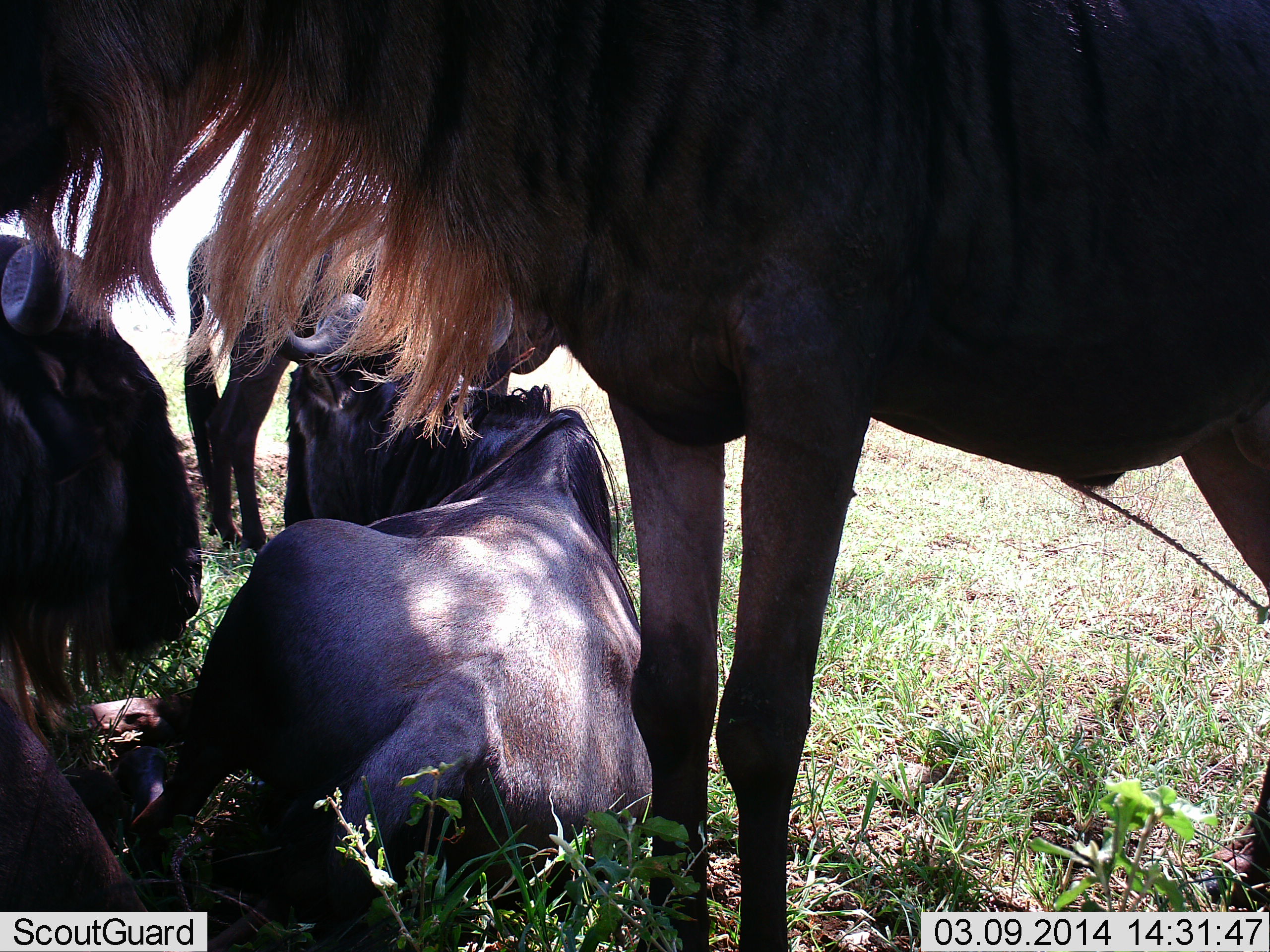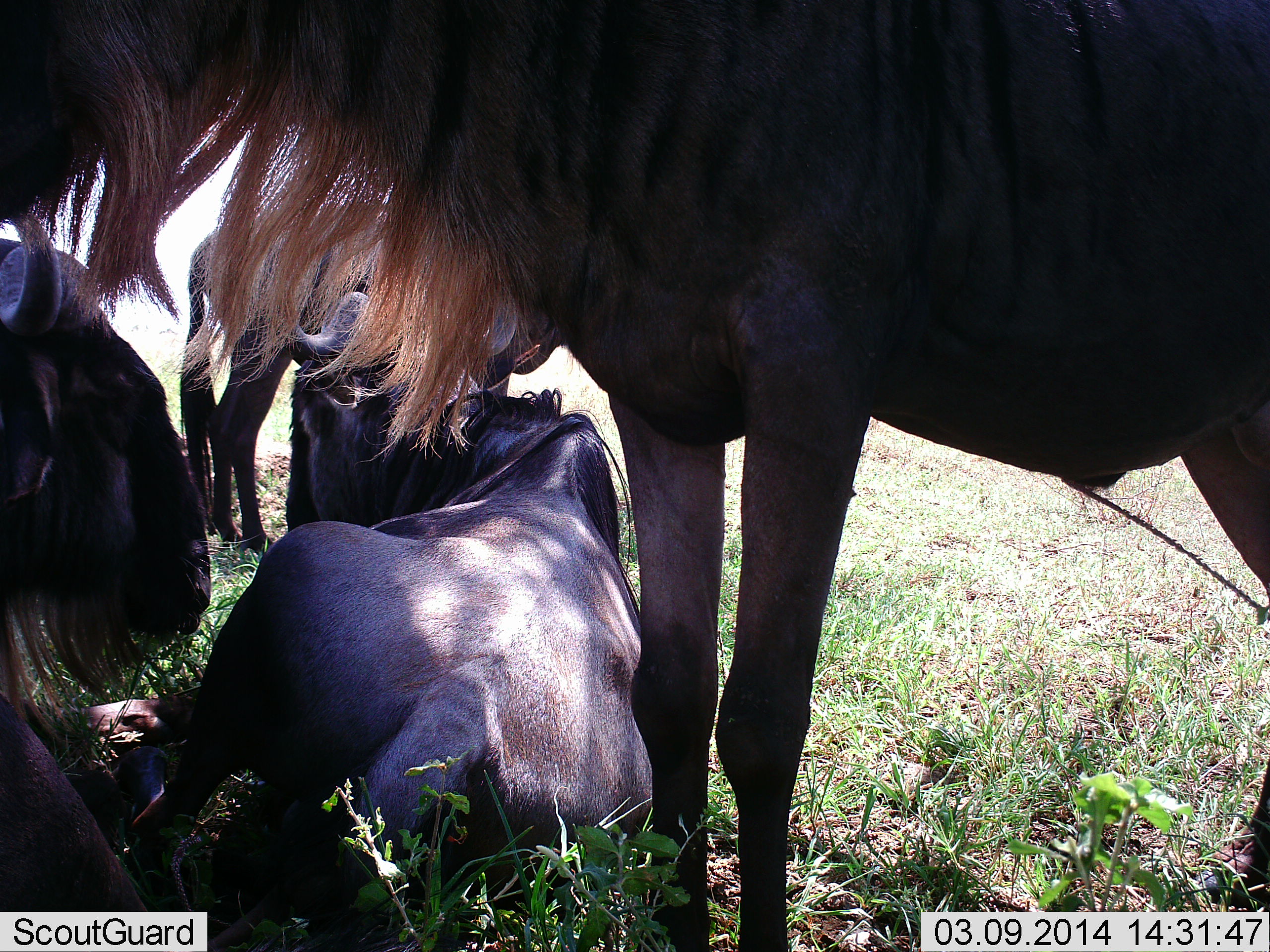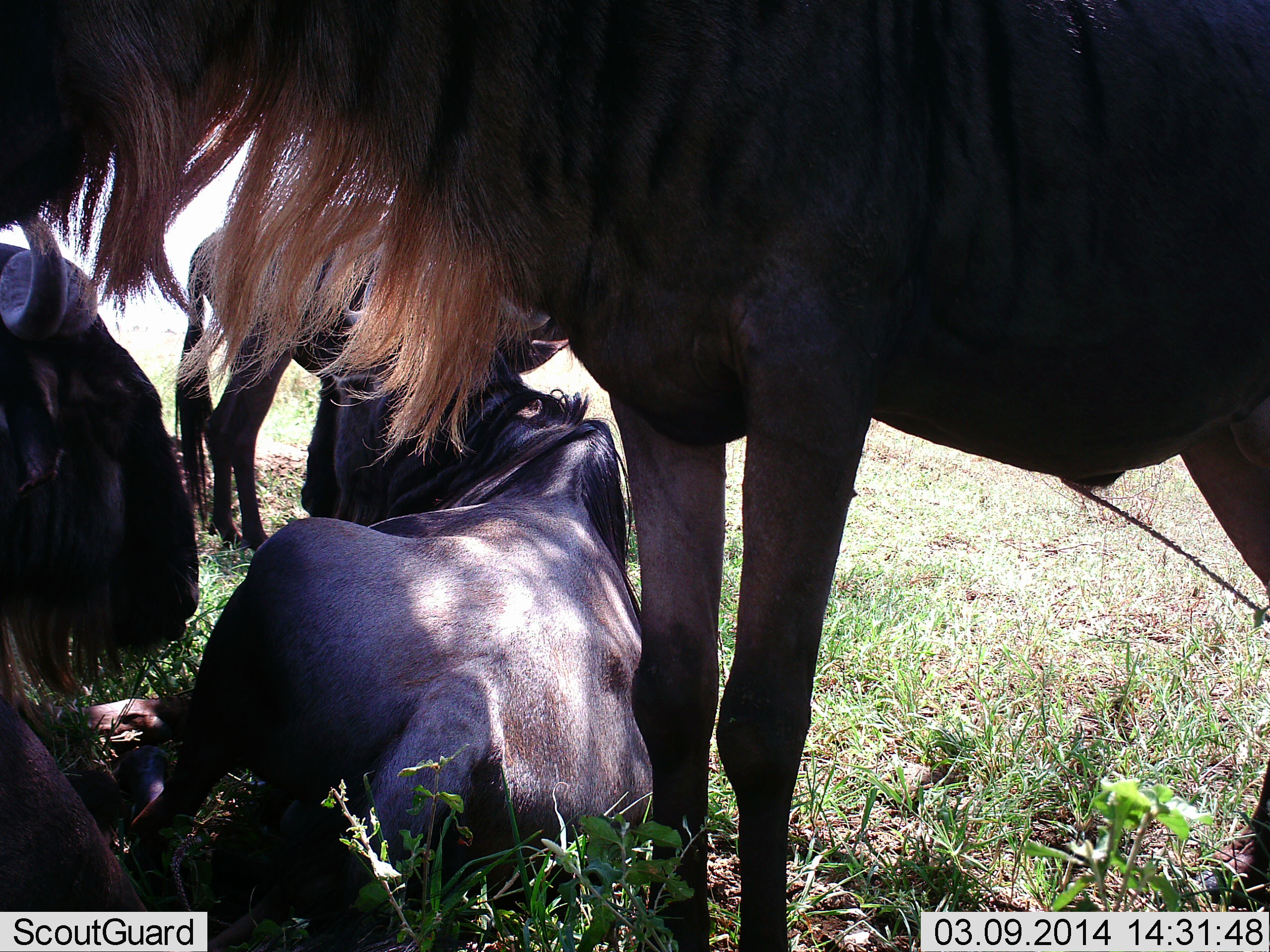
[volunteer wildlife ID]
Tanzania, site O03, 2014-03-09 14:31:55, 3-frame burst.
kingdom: Animalia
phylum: Chordata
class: Mammalia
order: Artiodactyla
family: Bovidae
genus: Connochaetes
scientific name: Connochaetes taurinus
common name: blue wildebeest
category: wildebeest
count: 4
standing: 80%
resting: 100%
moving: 0%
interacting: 0%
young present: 10%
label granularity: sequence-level